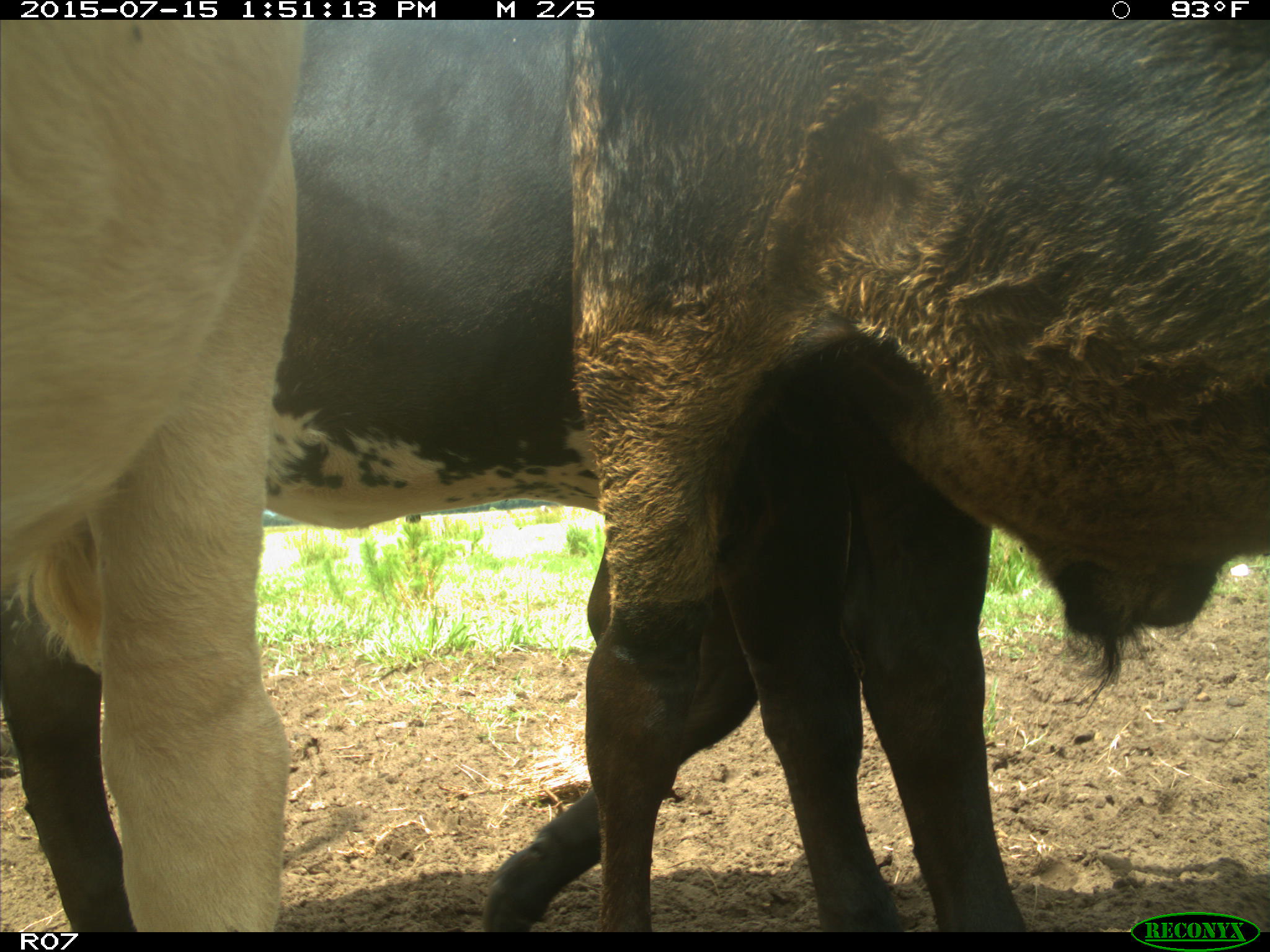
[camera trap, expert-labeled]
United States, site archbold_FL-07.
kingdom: Animalia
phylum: Chordata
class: Mammalia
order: Artiodactyla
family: Bovidae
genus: Bos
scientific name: Bos taurus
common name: domestic cow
Bos taurus (domestic cow).